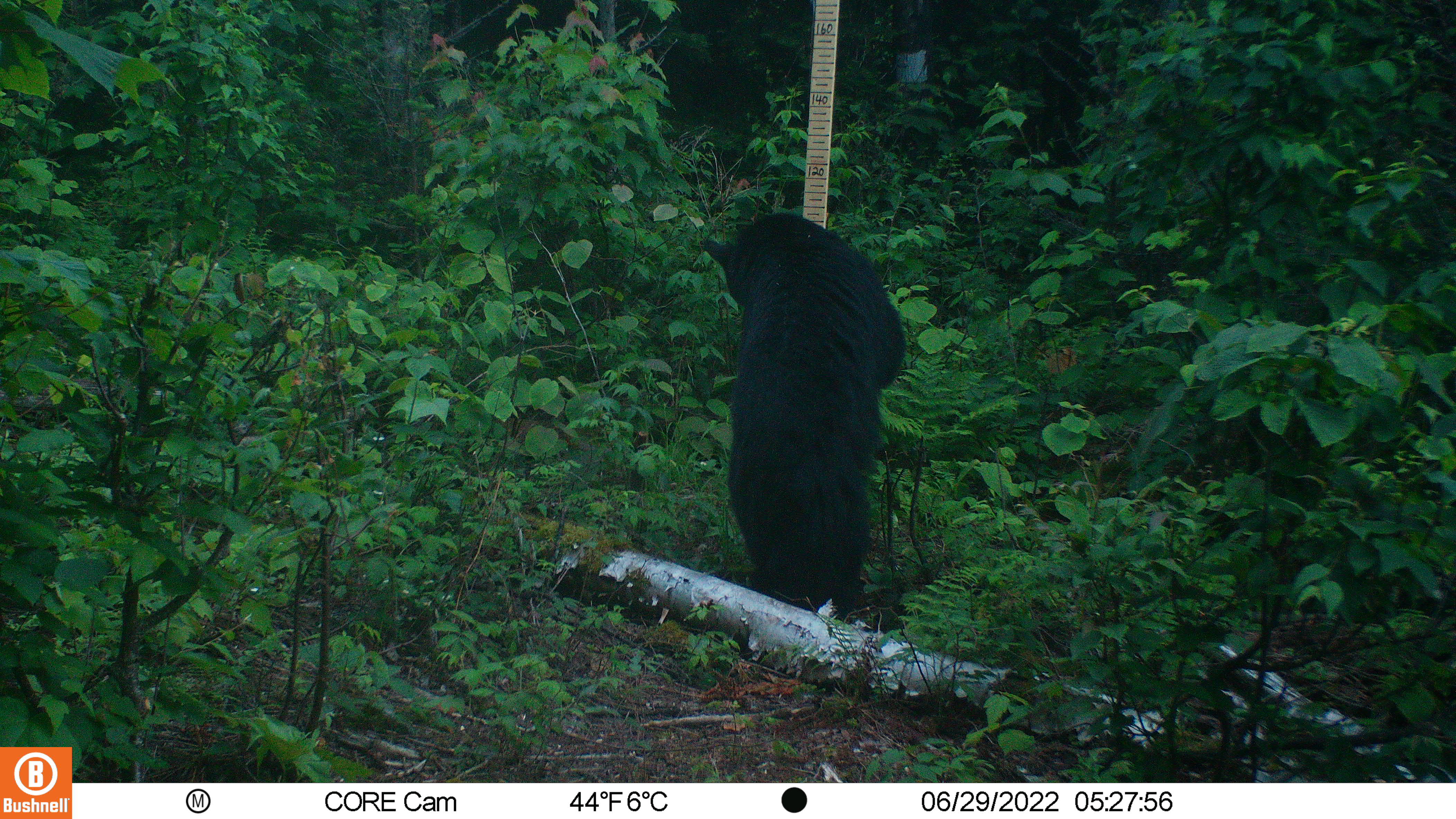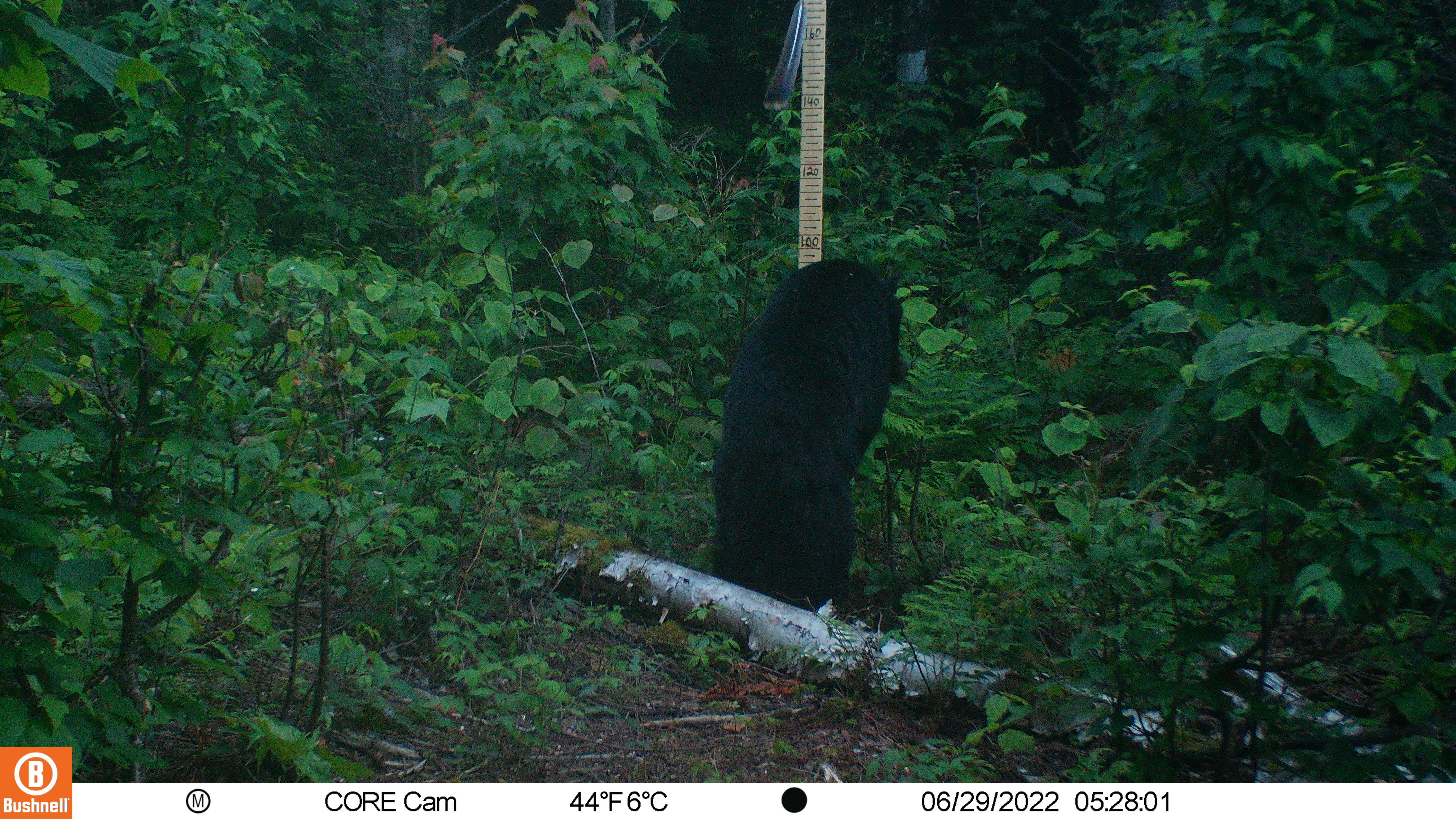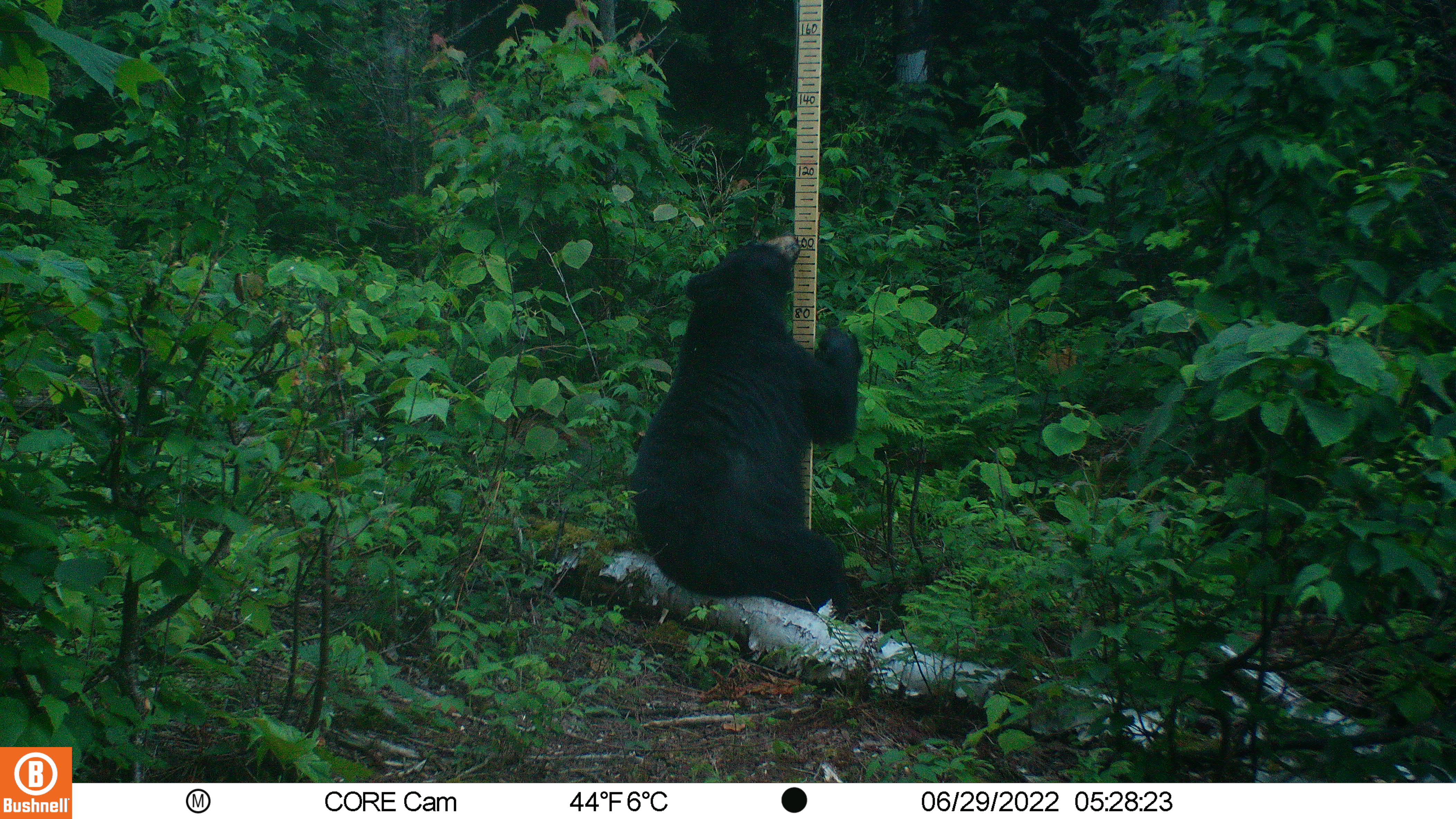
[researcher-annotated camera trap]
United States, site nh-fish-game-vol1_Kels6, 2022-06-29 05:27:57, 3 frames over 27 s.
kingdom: Animalia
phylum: Chordata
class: Mammalia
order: Carnivora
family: Ursidae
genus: Ursus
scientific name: Ursus americanus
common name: black bear